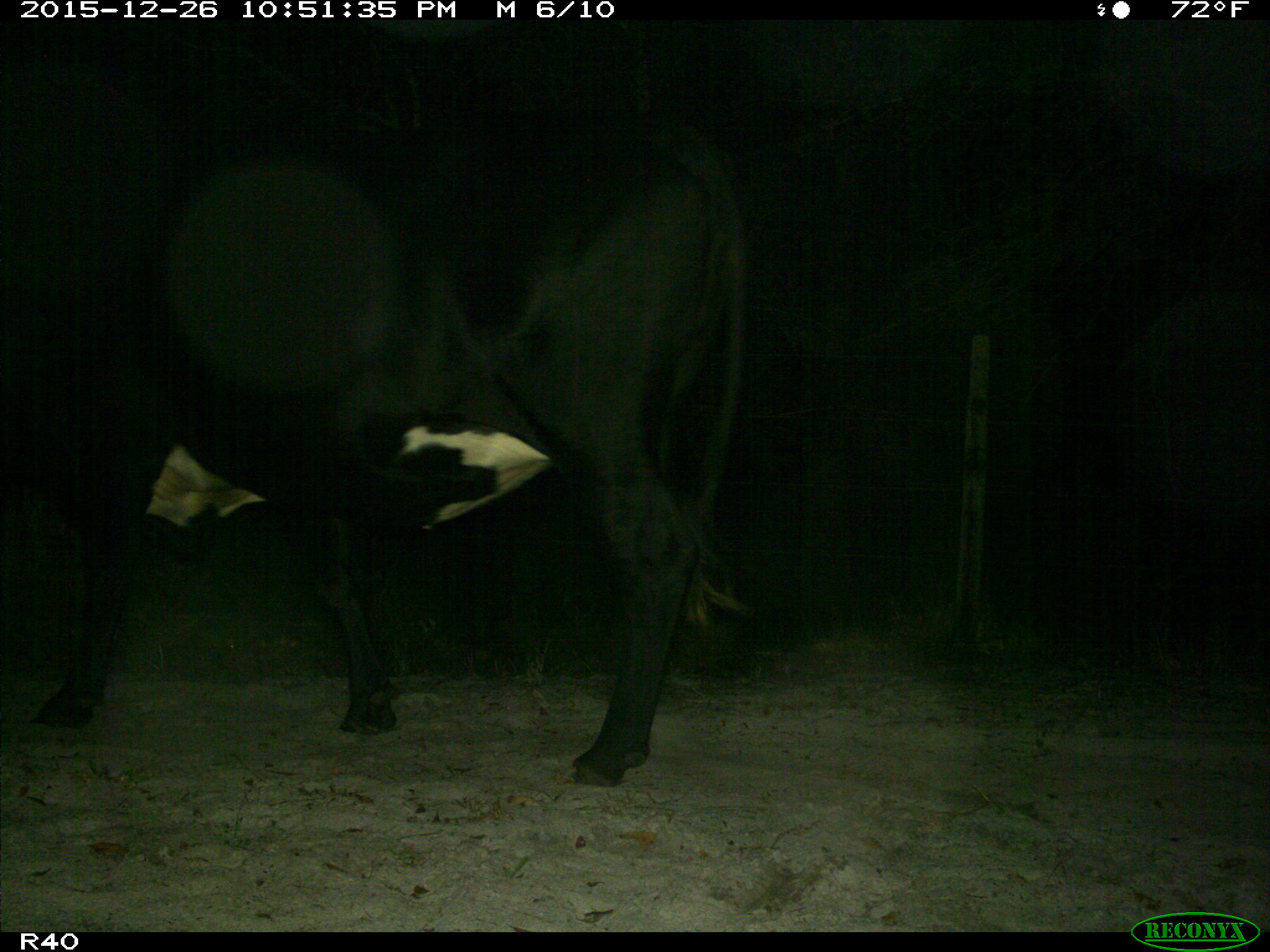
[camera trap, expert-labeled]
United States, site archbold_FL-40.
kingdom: Animalia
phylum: Chordata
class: Mammalia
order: Artiodactyla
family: Bovidae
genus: Bos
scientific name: Bos taurus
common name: domestic cow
Bos taurus (domestic cow).